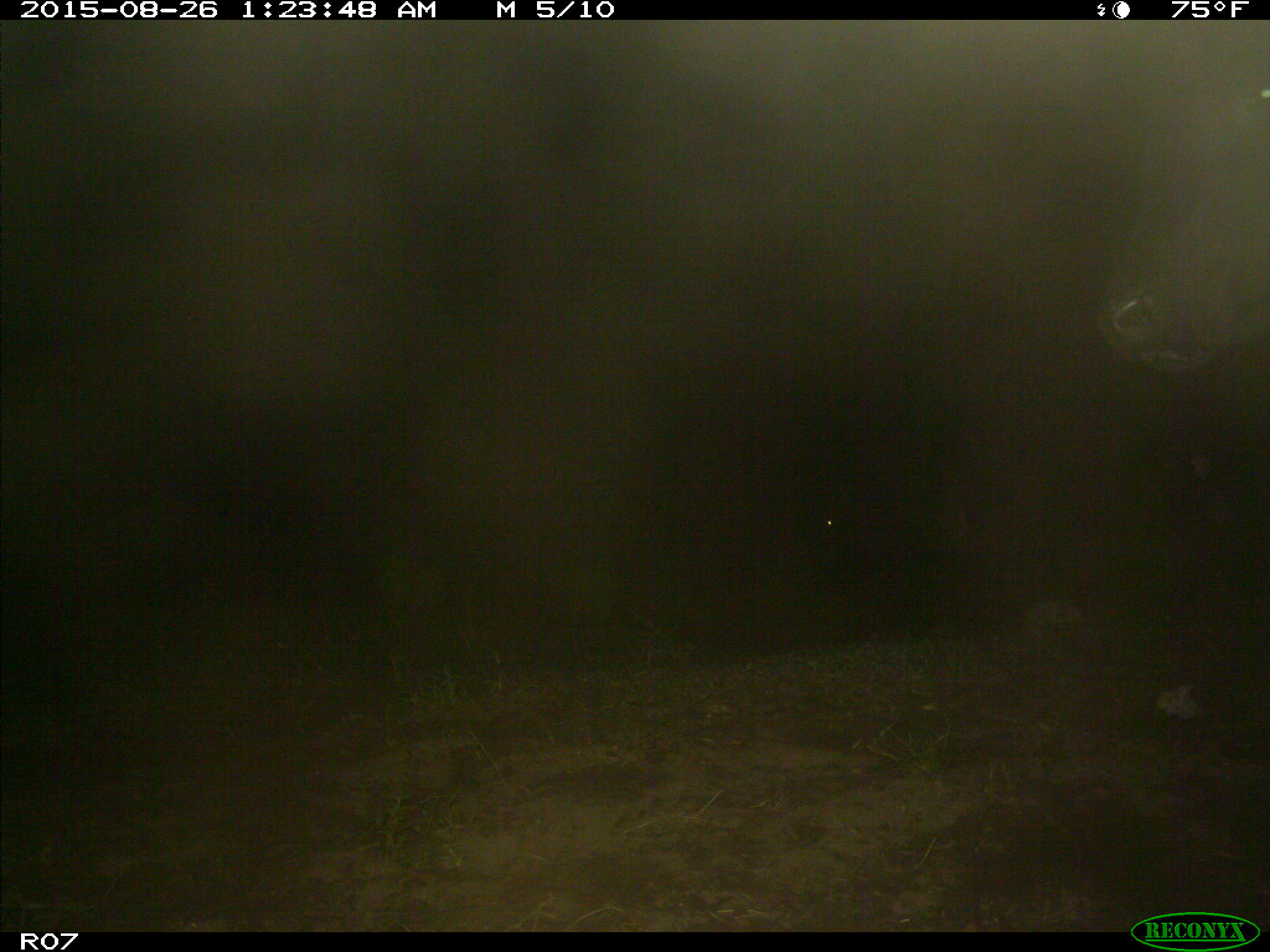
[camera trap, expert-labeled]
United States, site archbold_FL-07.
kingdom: Animalia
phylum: Chordata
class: Mammalia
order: Artiodactyla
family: Bovidae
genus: Bos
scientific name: Bos taurus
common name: domestic cow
Bos taurus (domestic cow).